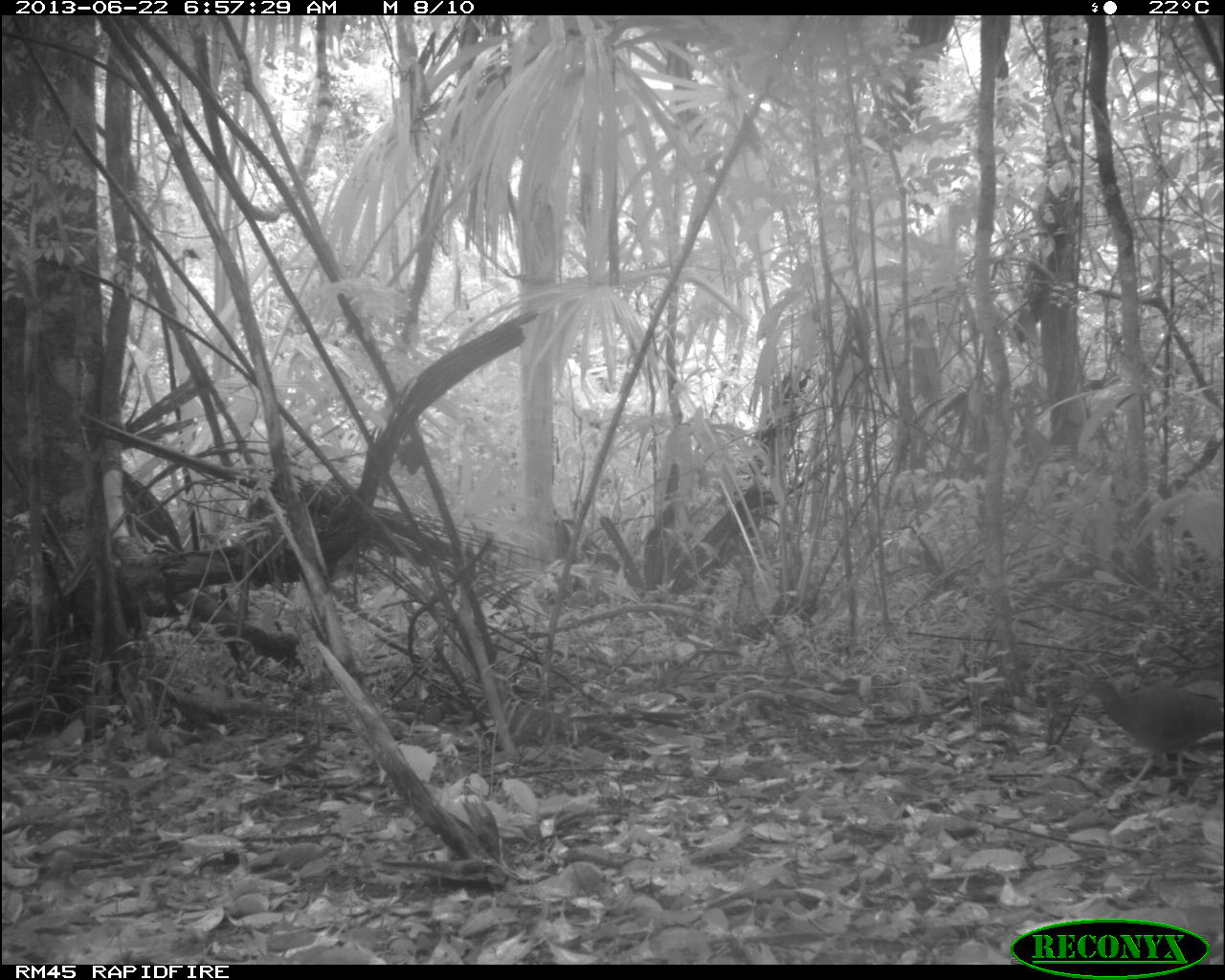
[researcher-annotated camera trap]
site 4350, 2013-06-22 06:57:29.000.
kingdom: Animalia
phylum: Chordata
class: Aves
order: Tinamiformes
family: Tinamidae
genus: Tinamus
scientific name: Tinamus major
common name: great tinamou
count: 1